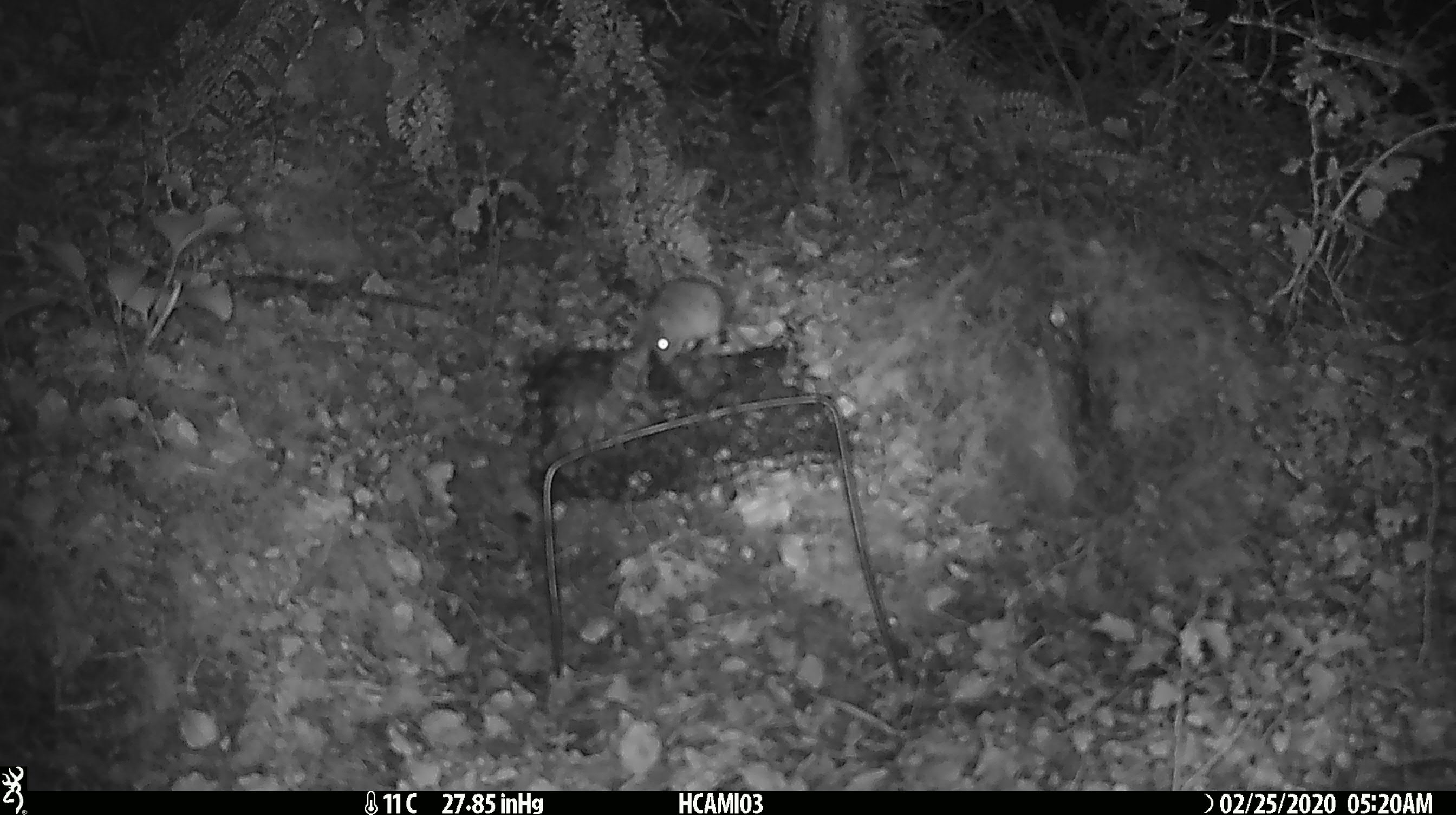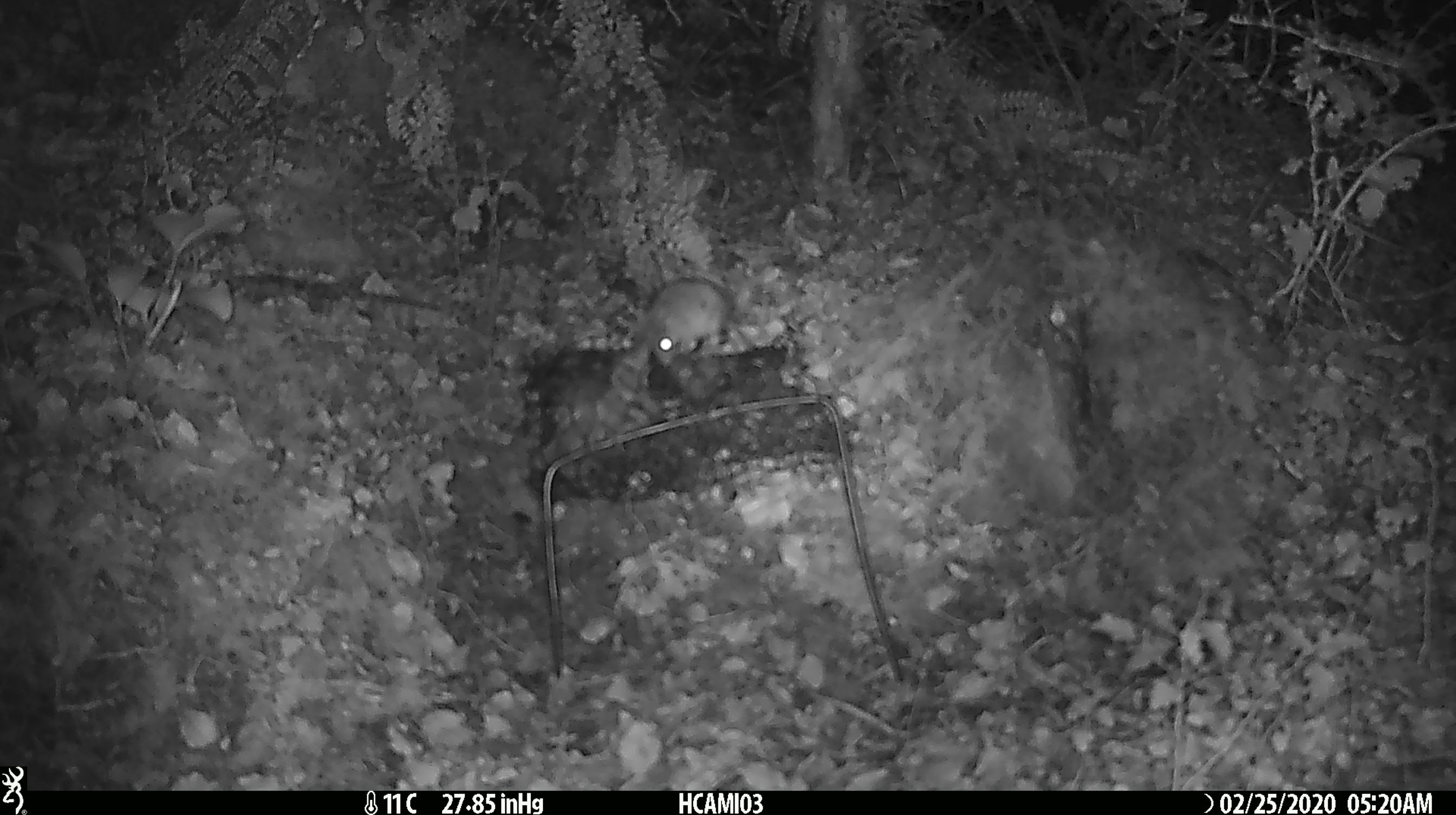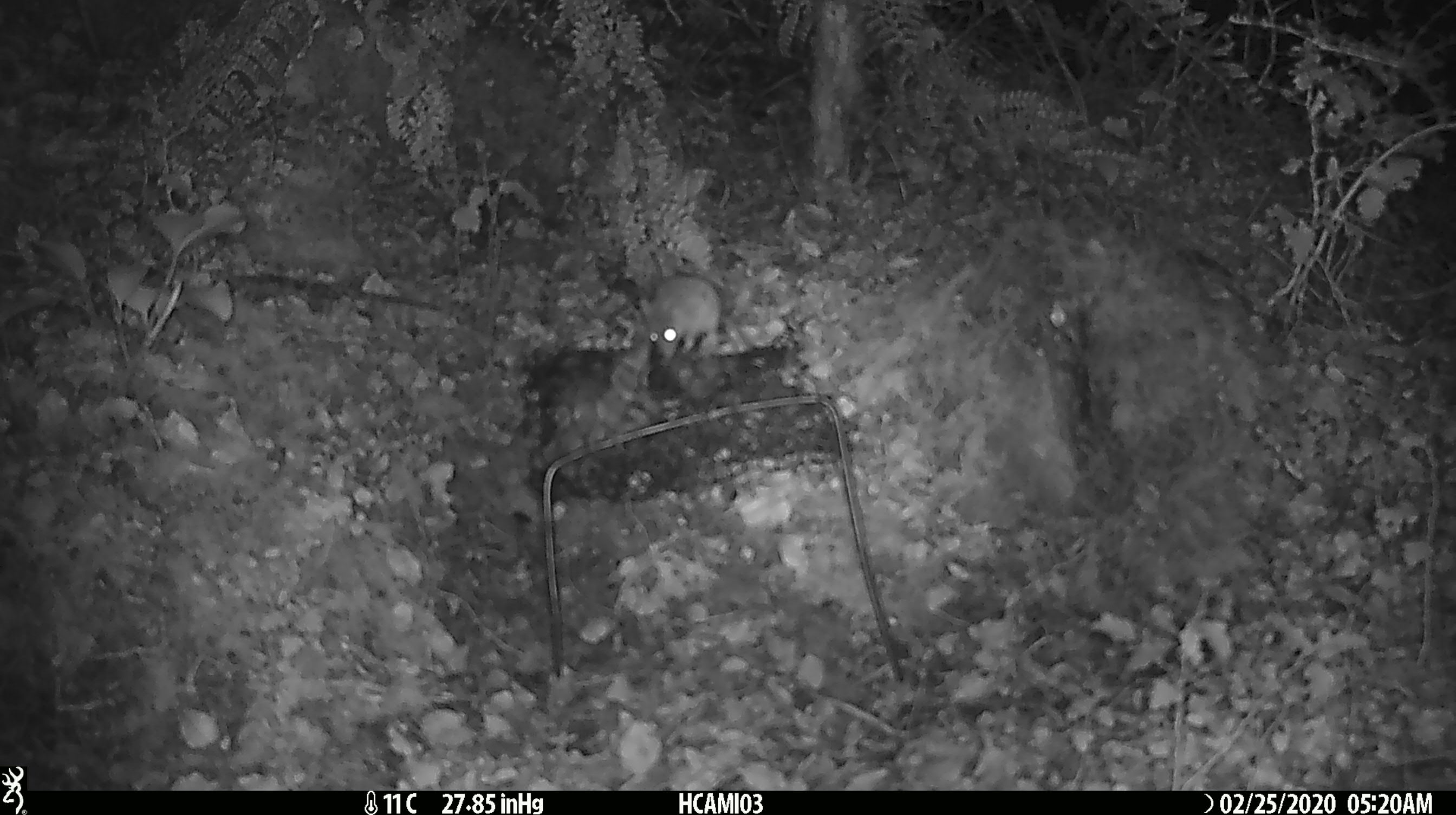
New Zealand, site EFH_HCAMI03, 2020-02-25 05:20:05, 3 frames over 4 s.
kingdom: Animalia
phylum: Chordata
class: Mammalia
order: Rodentia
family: Muridae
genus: Mus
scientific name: Mus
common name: mouse